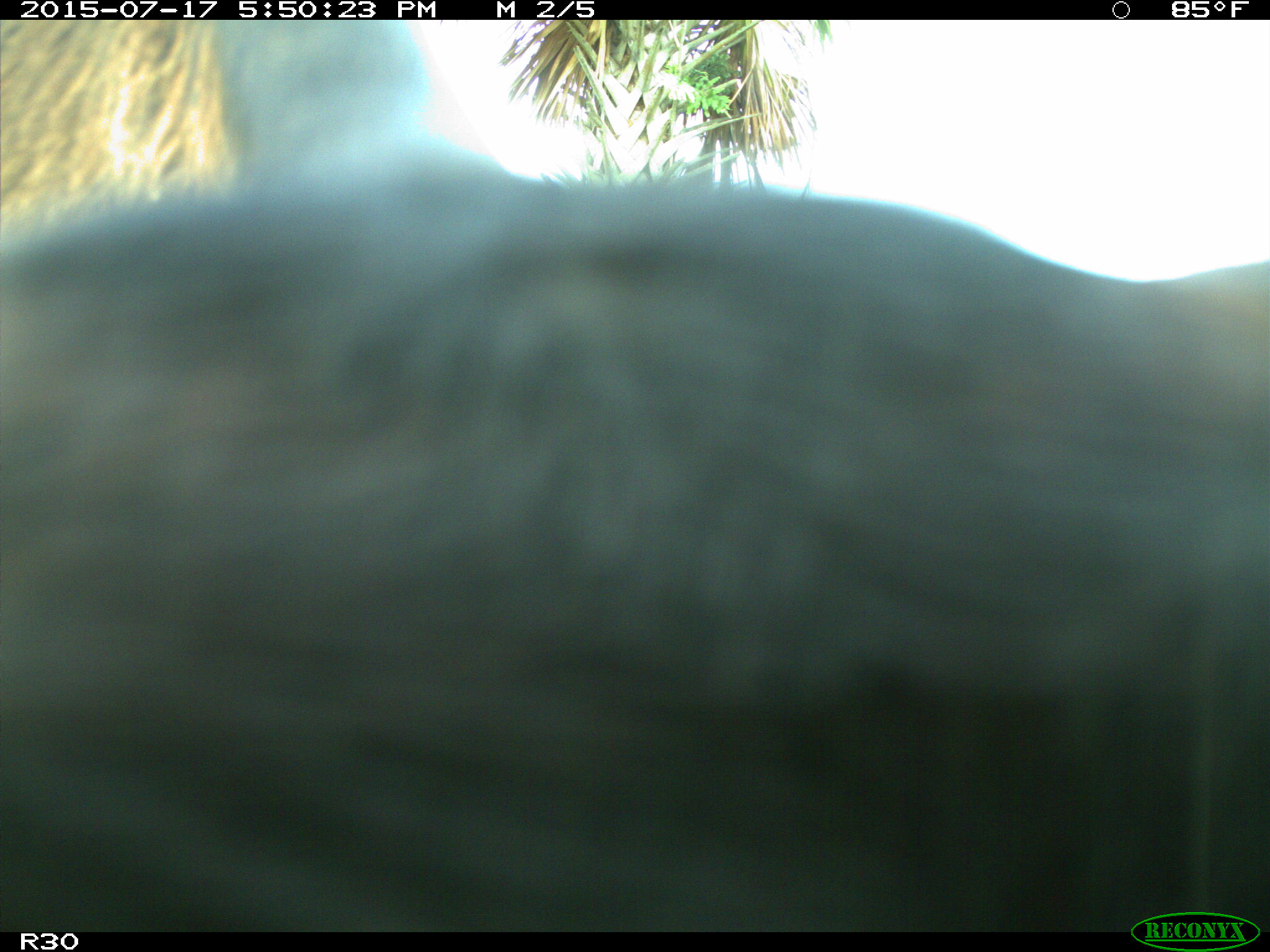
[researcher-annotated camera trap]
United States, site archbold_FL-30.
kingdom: Animalia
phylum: Chordata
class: Mammalia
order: Artiodactyla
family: Bovidae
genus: Bos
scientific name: Bos taurus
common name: domestic cow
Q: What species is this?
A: Bos taurus (domestic cow).